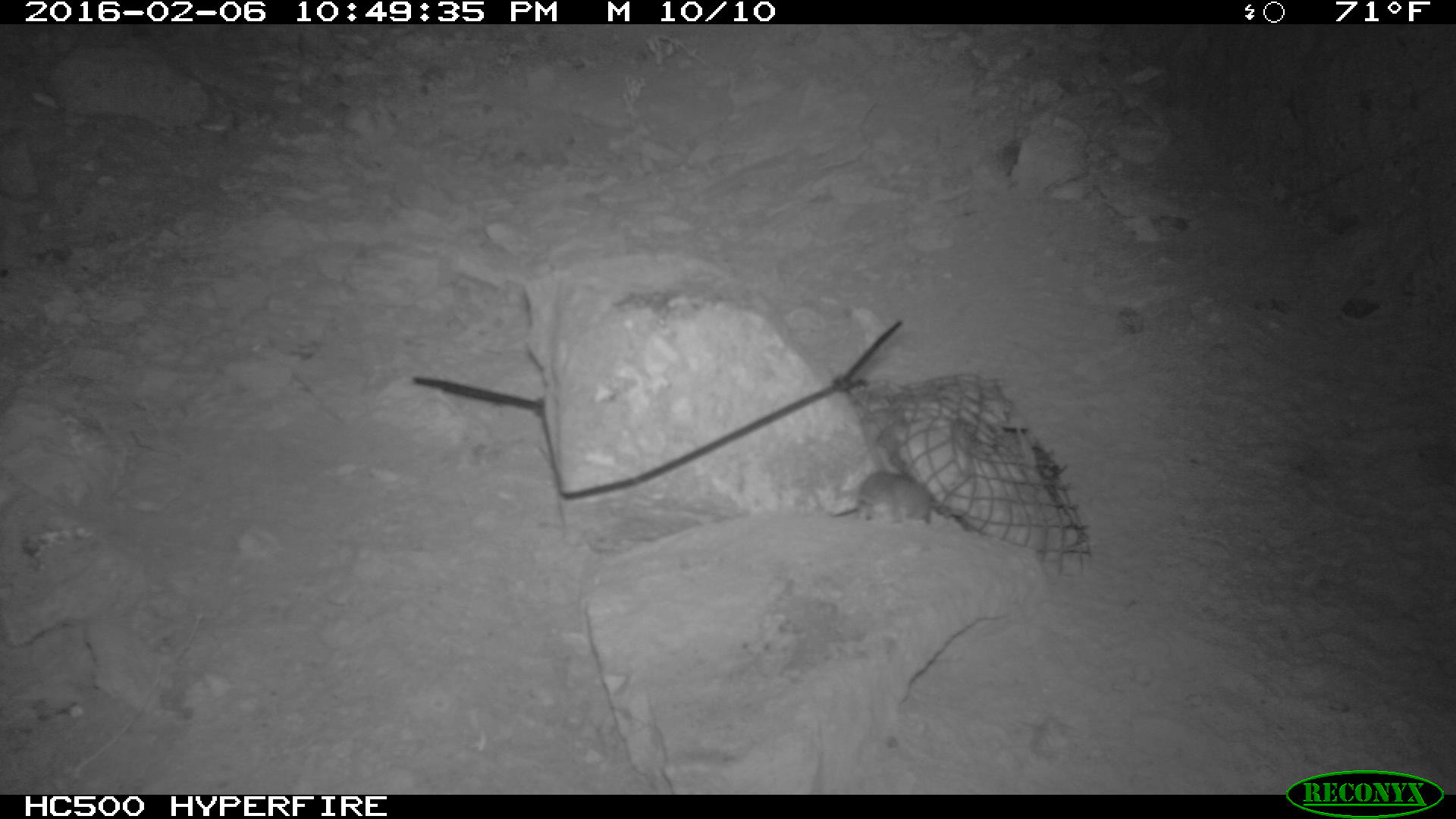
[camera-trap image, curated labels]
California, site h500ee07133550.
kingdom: Animalia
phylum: Chordata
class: Mammalia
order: Rodentia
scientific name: Rodentia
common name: rodent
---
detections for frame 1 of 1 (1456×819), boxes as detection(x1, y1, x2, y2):
rodent: detection(830, 470, 934, 523)